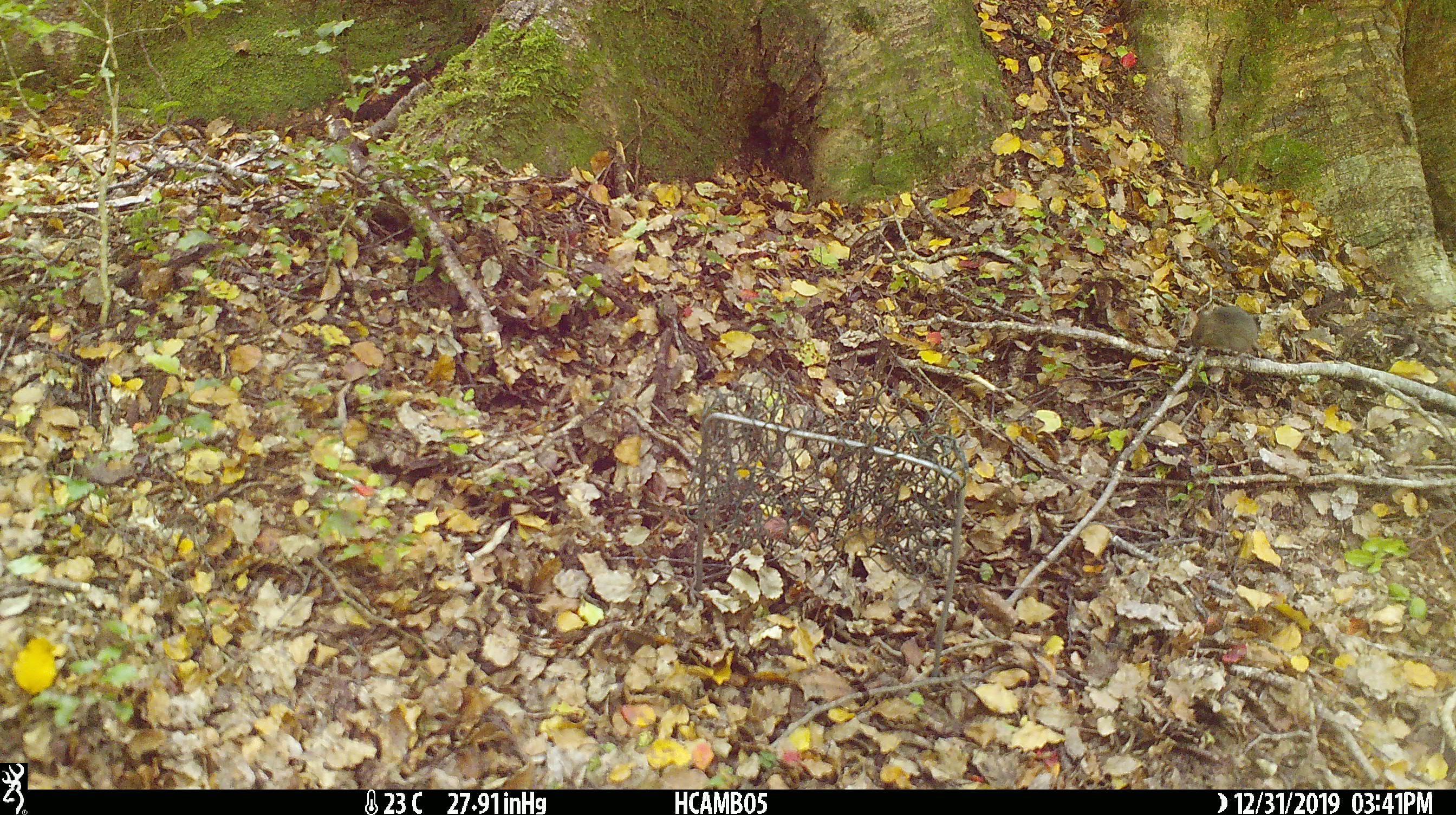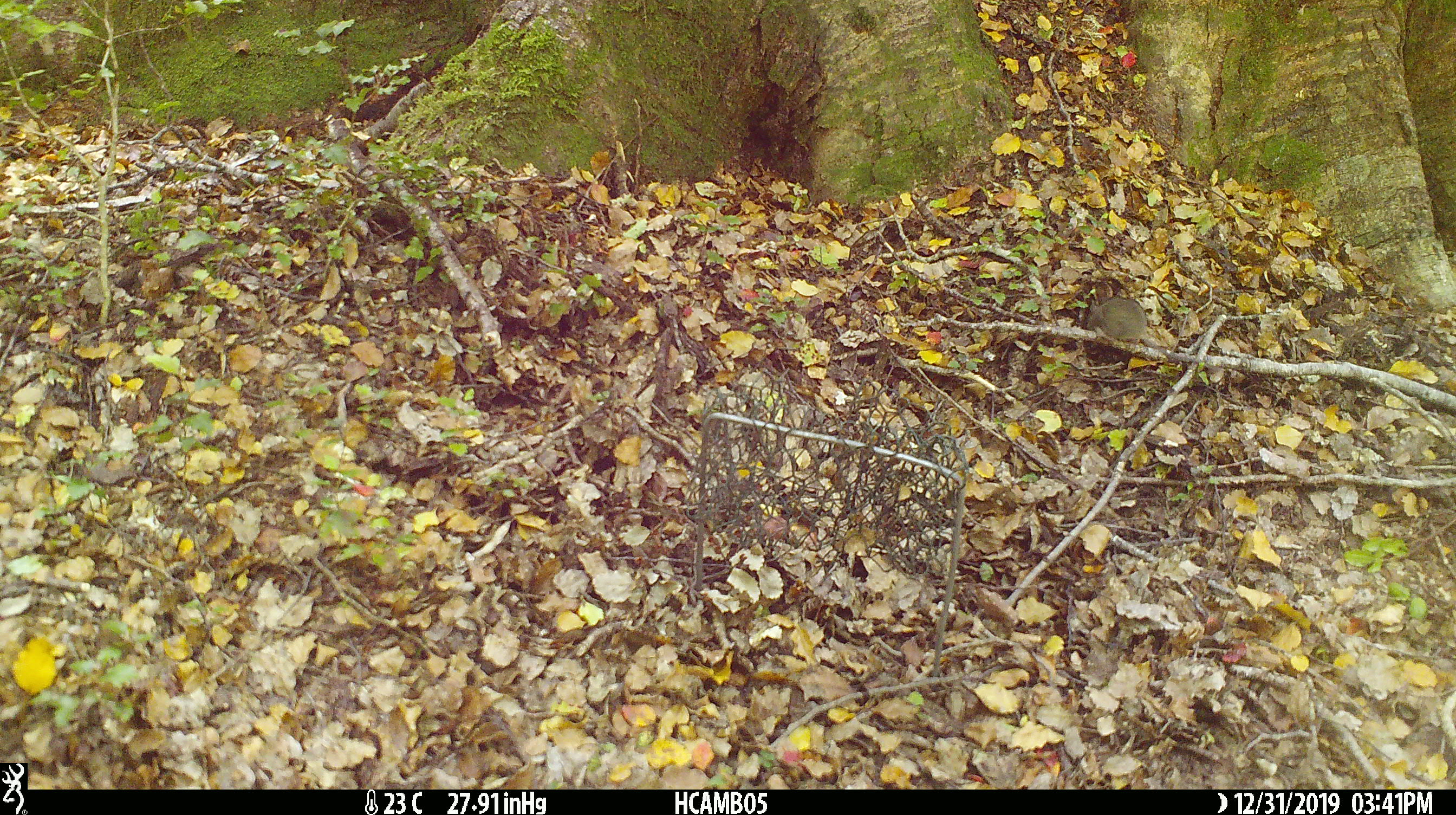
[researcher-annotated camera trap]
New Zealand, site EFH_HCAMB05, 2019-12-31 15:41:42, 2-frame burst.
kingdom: Animalia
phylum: Chordata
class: Mammalia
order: Rodentia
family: Muridae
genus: Mus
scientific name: Mus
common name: mouse